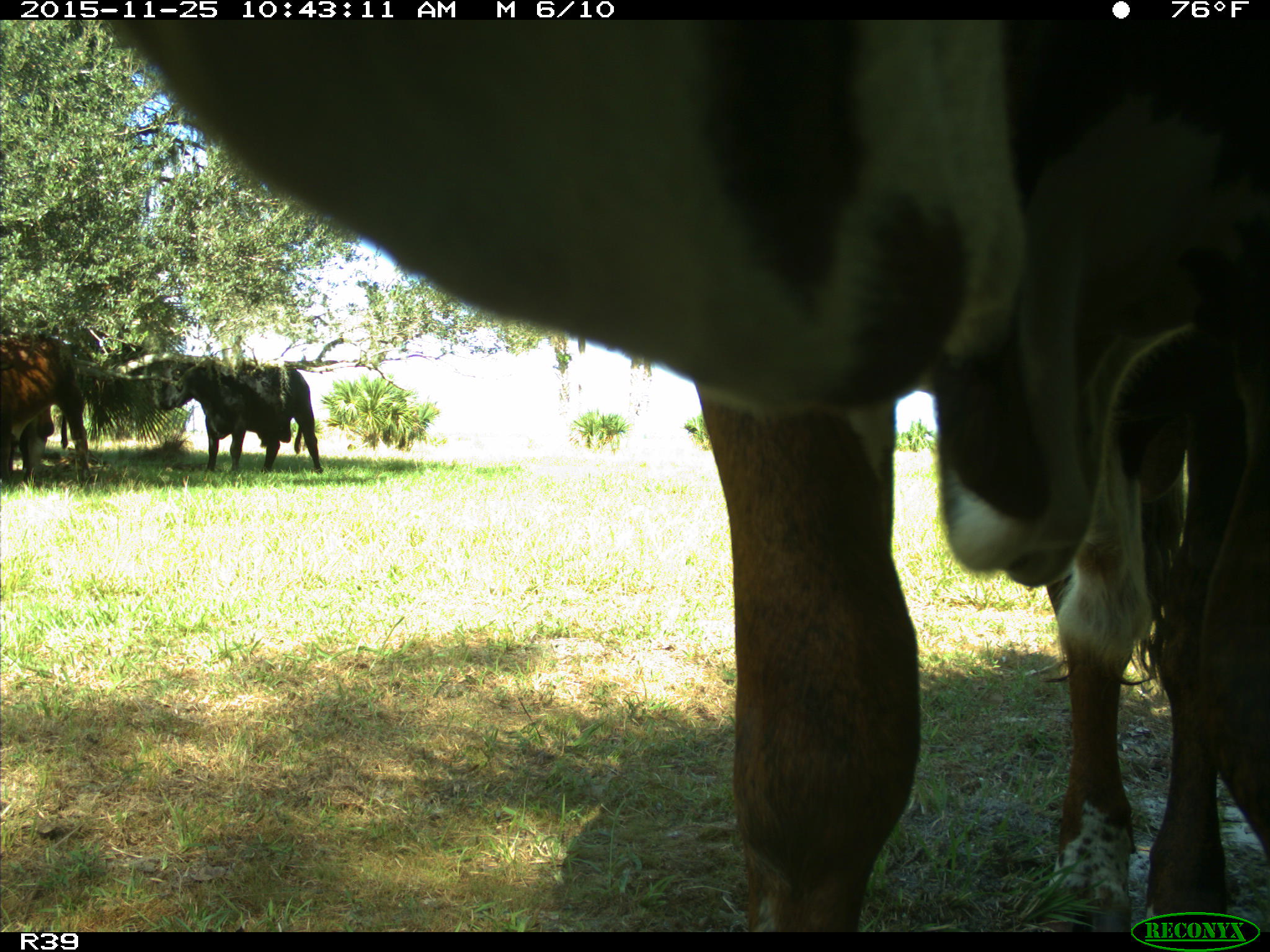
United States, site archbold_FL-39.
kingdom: Animalia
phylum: Chordata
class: Mammalia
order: Artiodactyla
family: Bovidae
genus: Bos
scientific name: Bos taurus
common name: domestic cow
Bos taurus (domestic cow).